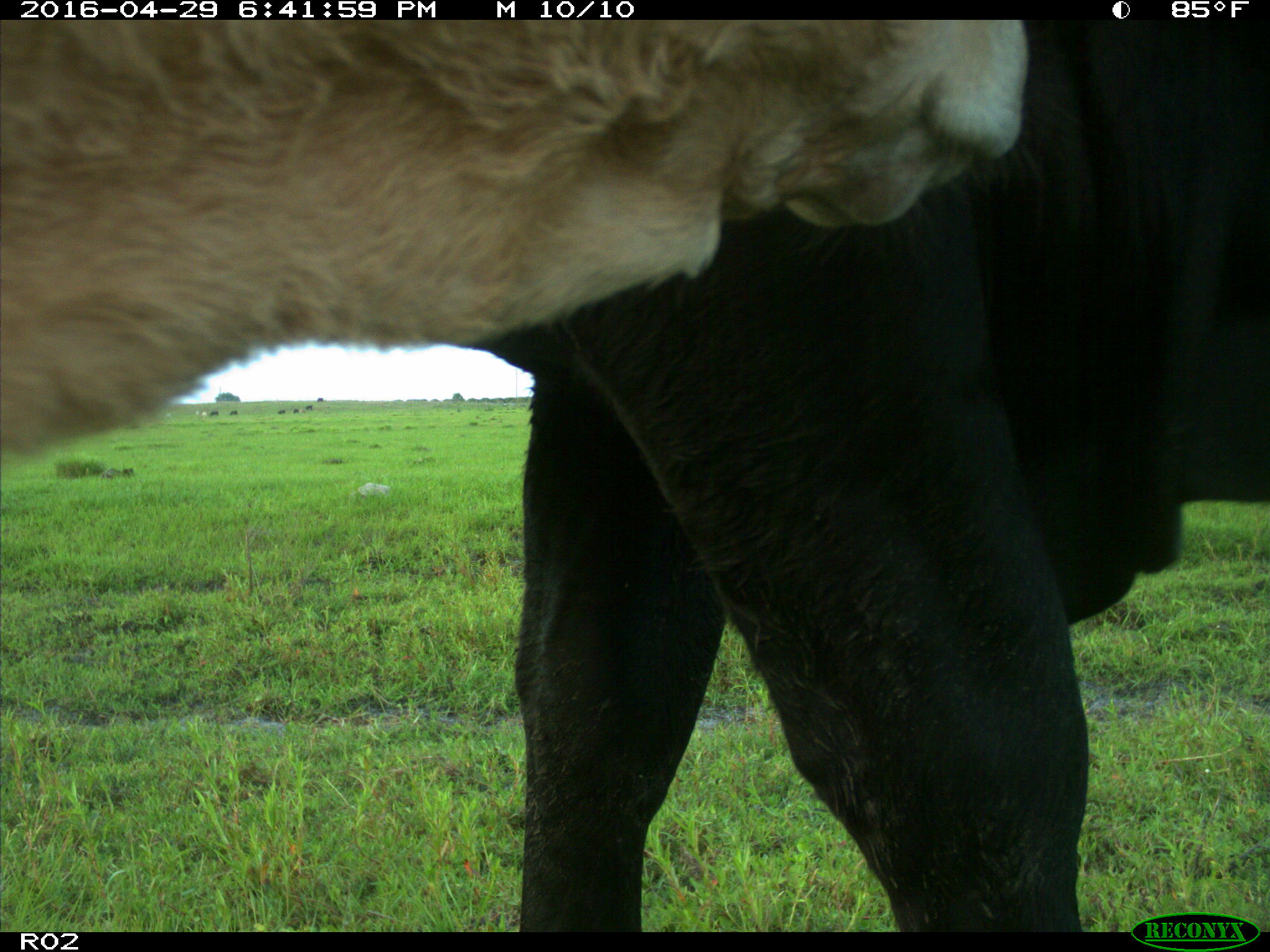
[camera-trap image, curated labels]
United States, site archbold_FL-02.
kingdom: Animalia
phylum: Chordata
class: Mammalia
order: Artiodactyla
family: Bovidae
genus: Bos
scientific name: Bos taurus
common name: domestic cow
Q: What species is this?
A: Bos taurus (domestic cow).